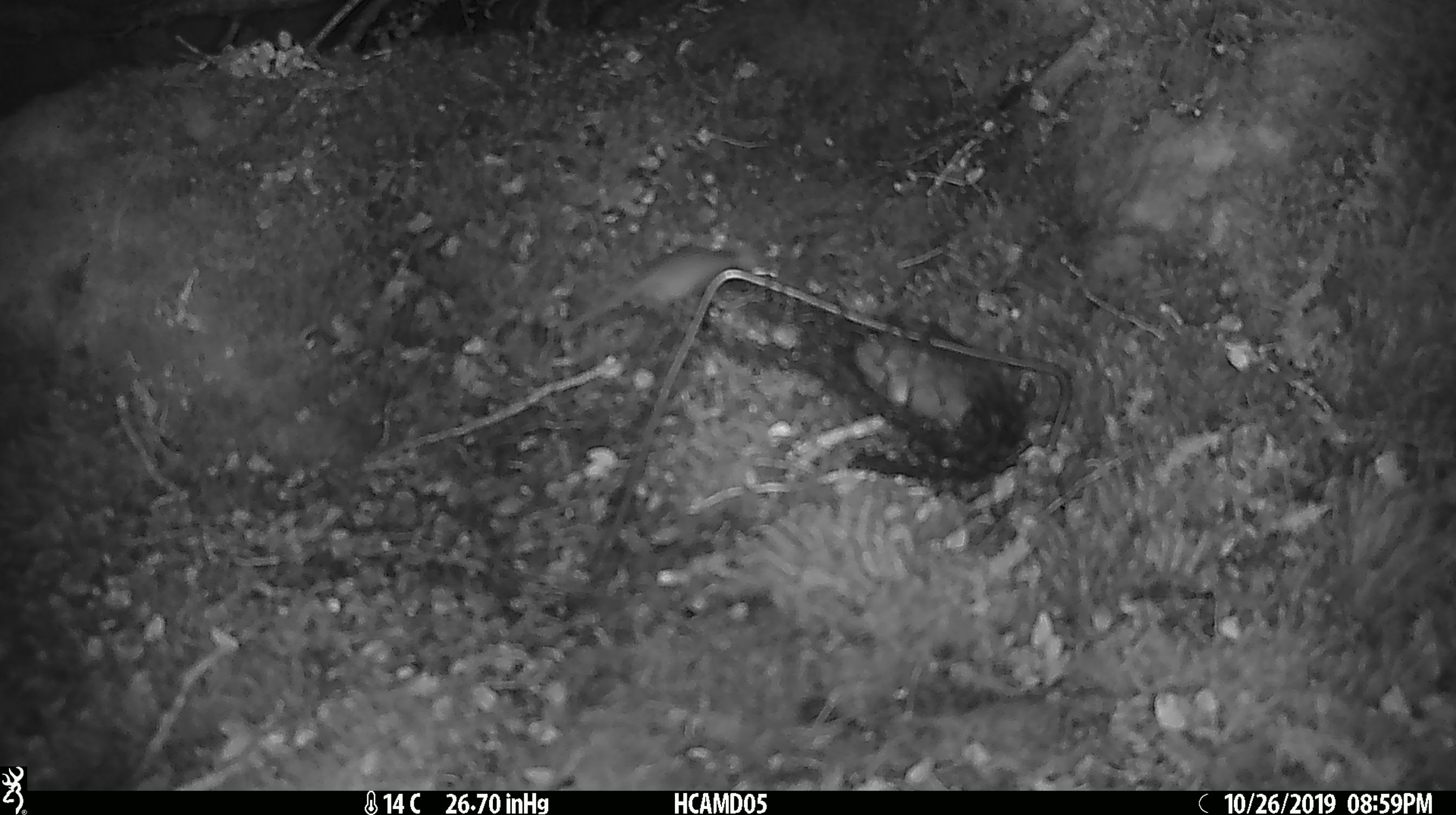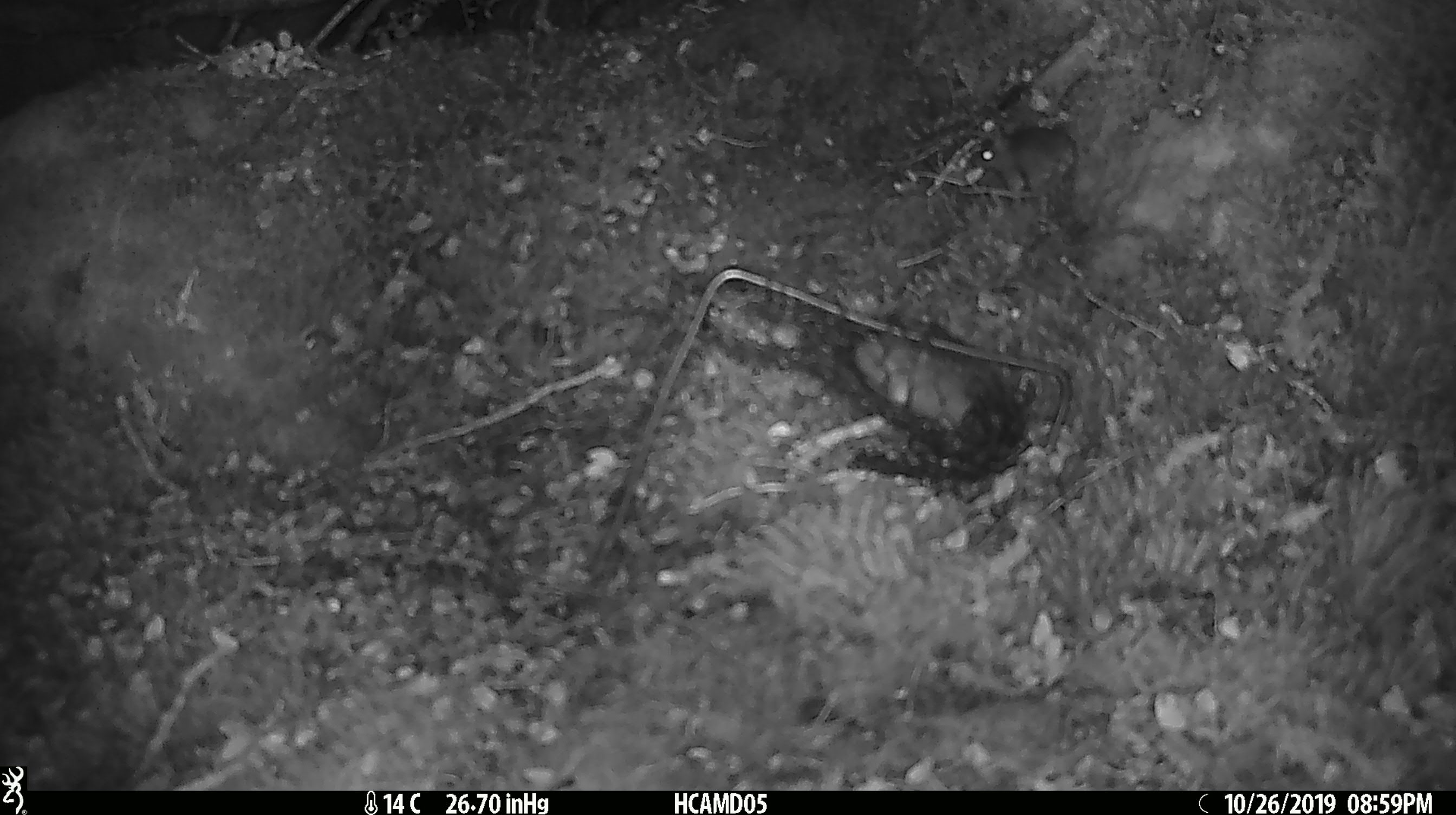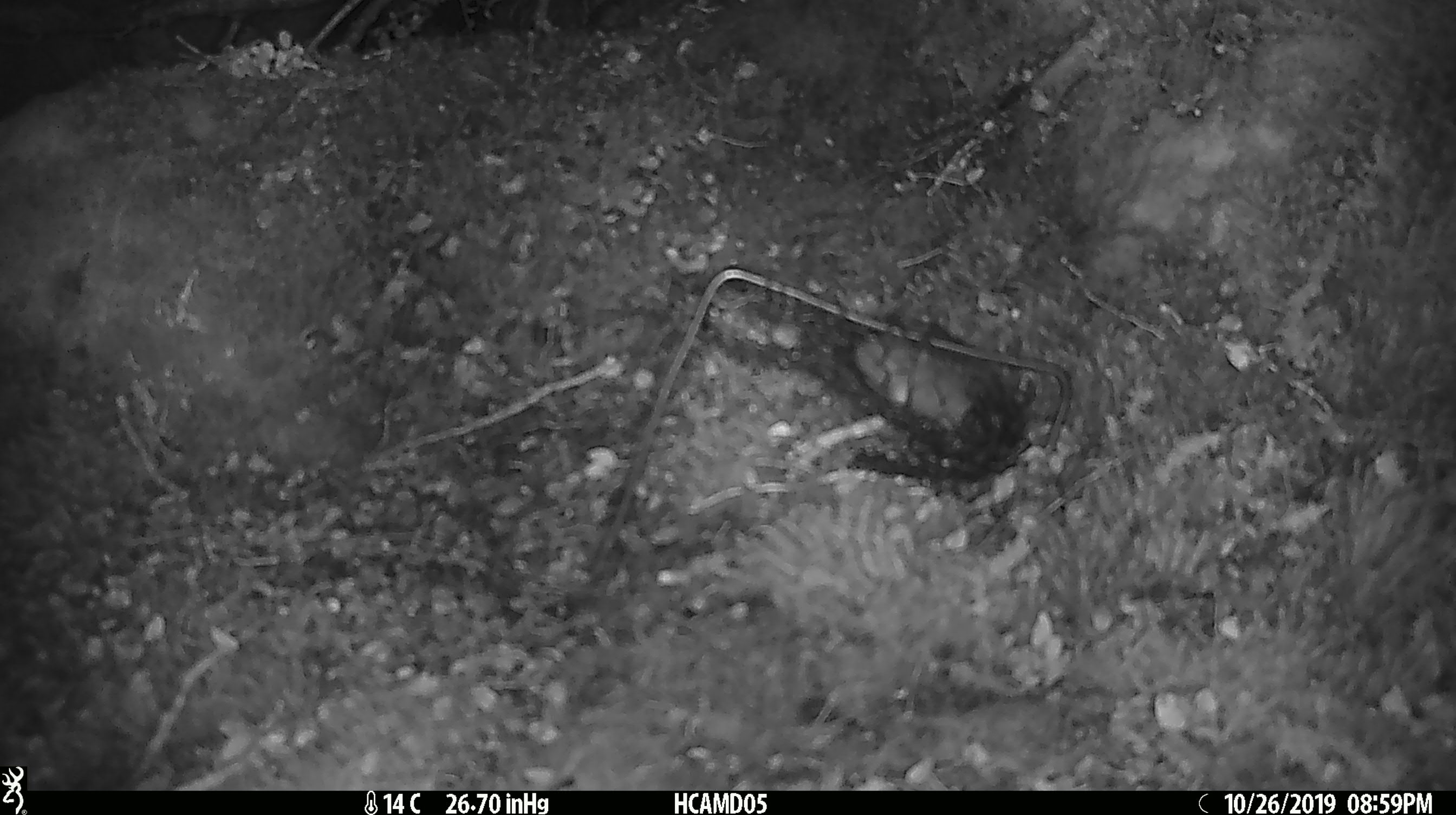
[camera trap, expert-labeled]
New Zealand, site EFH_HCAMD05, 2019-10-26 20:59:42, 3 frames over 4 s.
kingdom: Animalia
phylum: Chordata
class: Mammalia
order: Rodentia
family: Muridae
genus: Mus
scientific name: Mus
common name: mouse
Mouse (Mus).